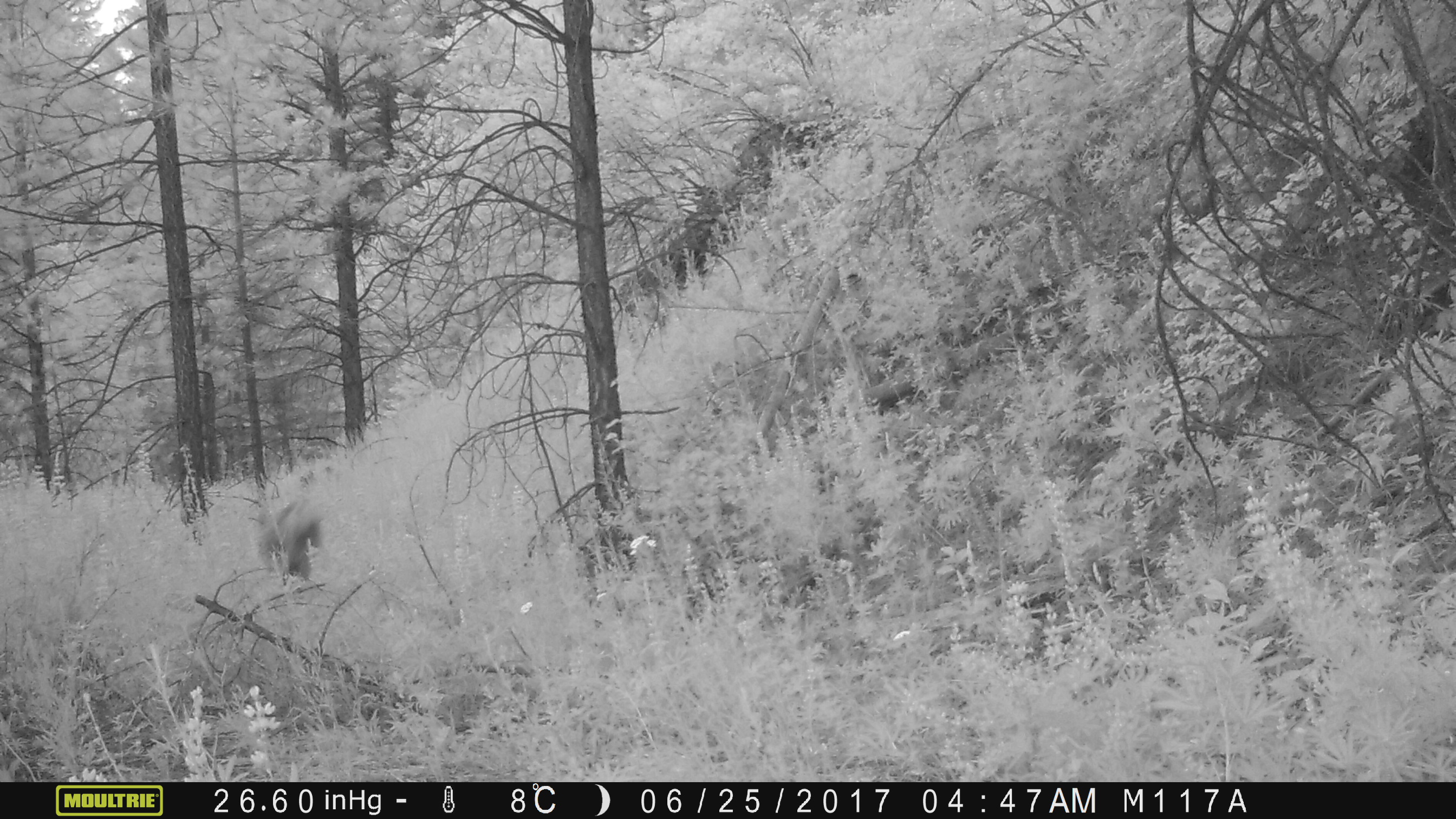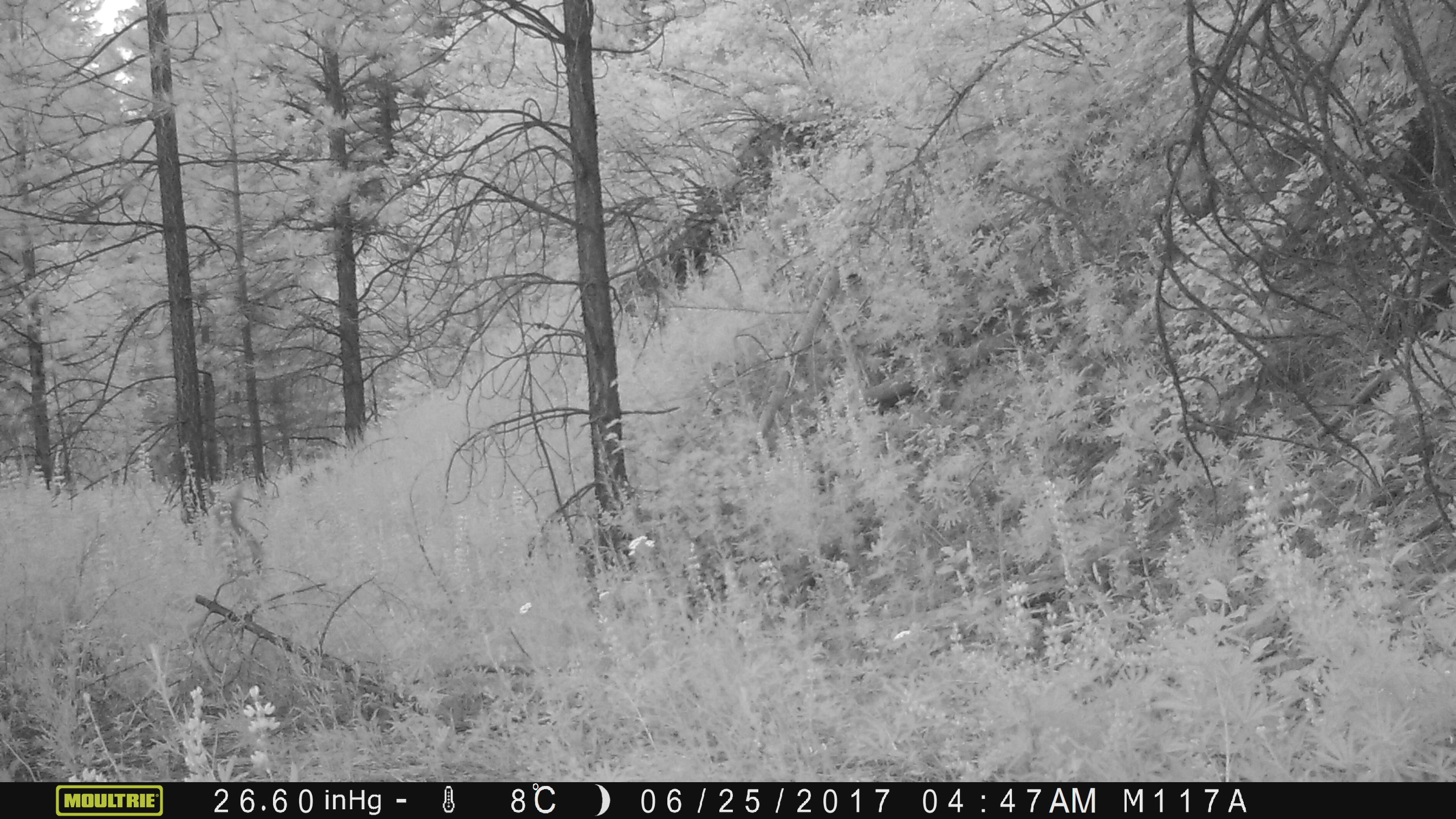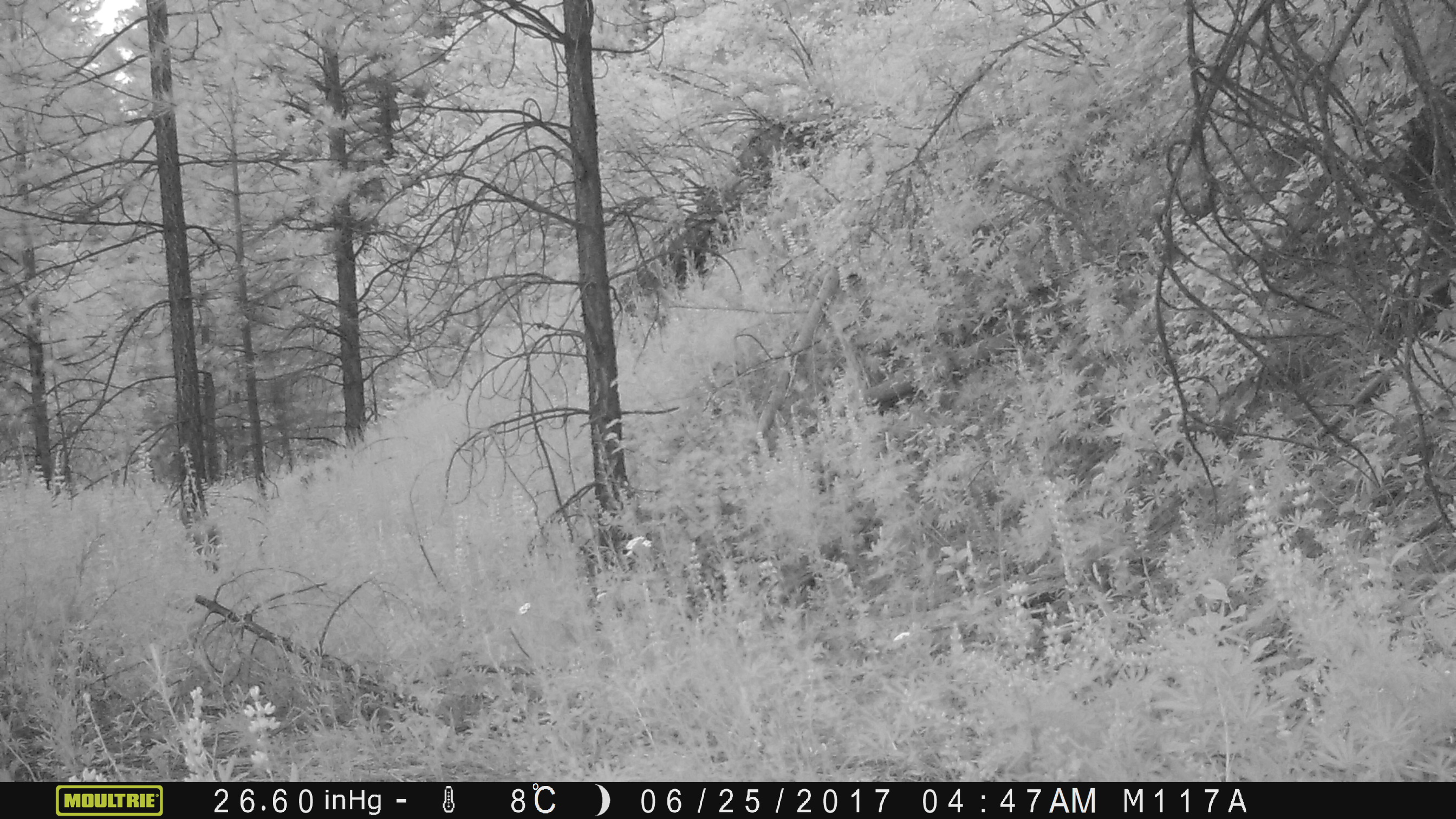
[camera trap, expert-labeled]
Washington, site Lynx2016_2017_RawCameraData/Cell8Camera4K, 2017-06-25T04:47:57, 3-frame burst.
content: unidentified animal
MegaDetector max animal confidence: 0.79